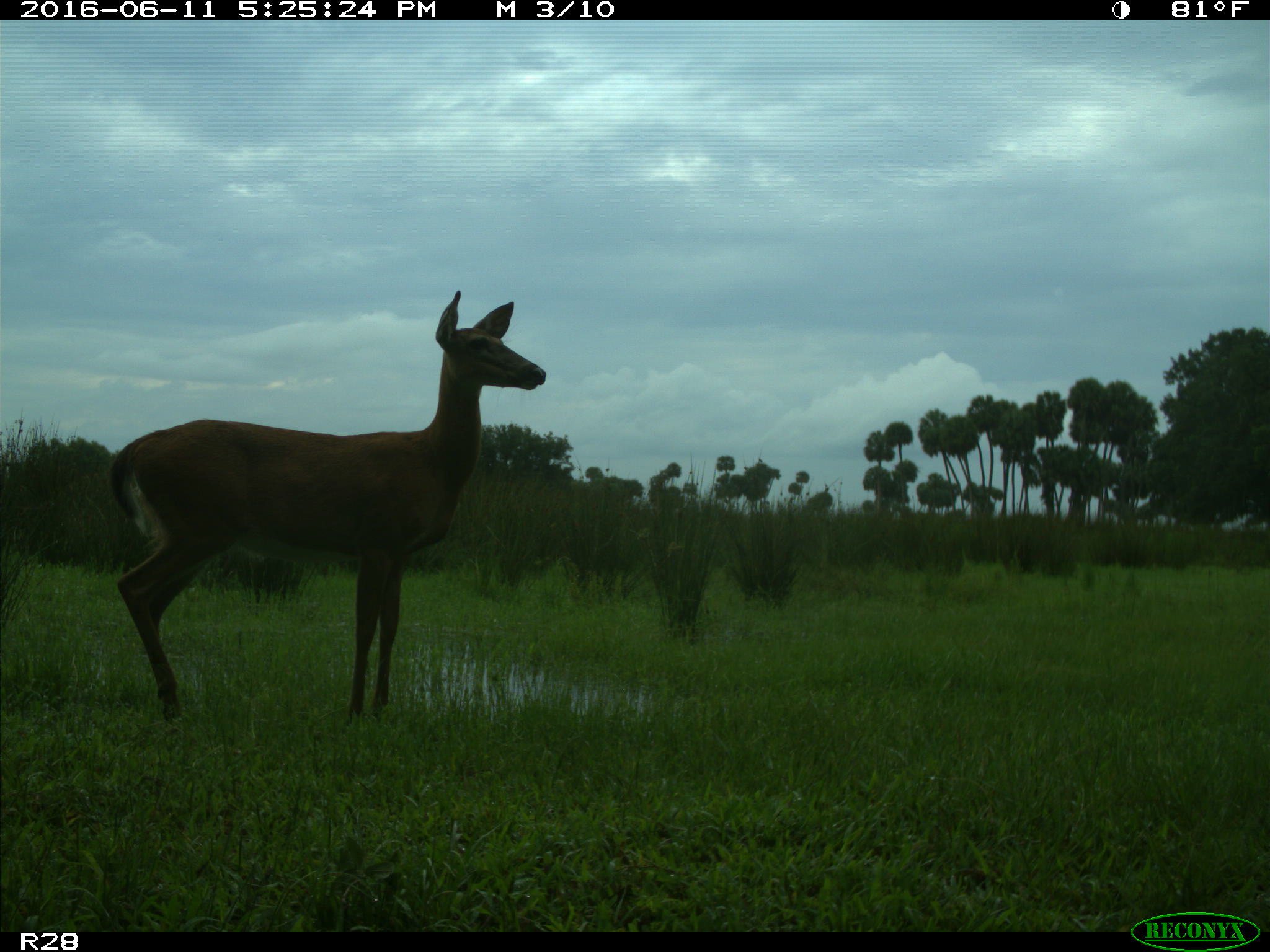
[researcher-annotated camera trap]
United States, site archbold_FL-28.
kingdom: Animalia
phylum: Chordata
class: Mammalia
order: Artiodactyla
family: Cervidae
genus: Odocoileus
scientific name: Odocoileus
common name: deer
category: unidentified deer